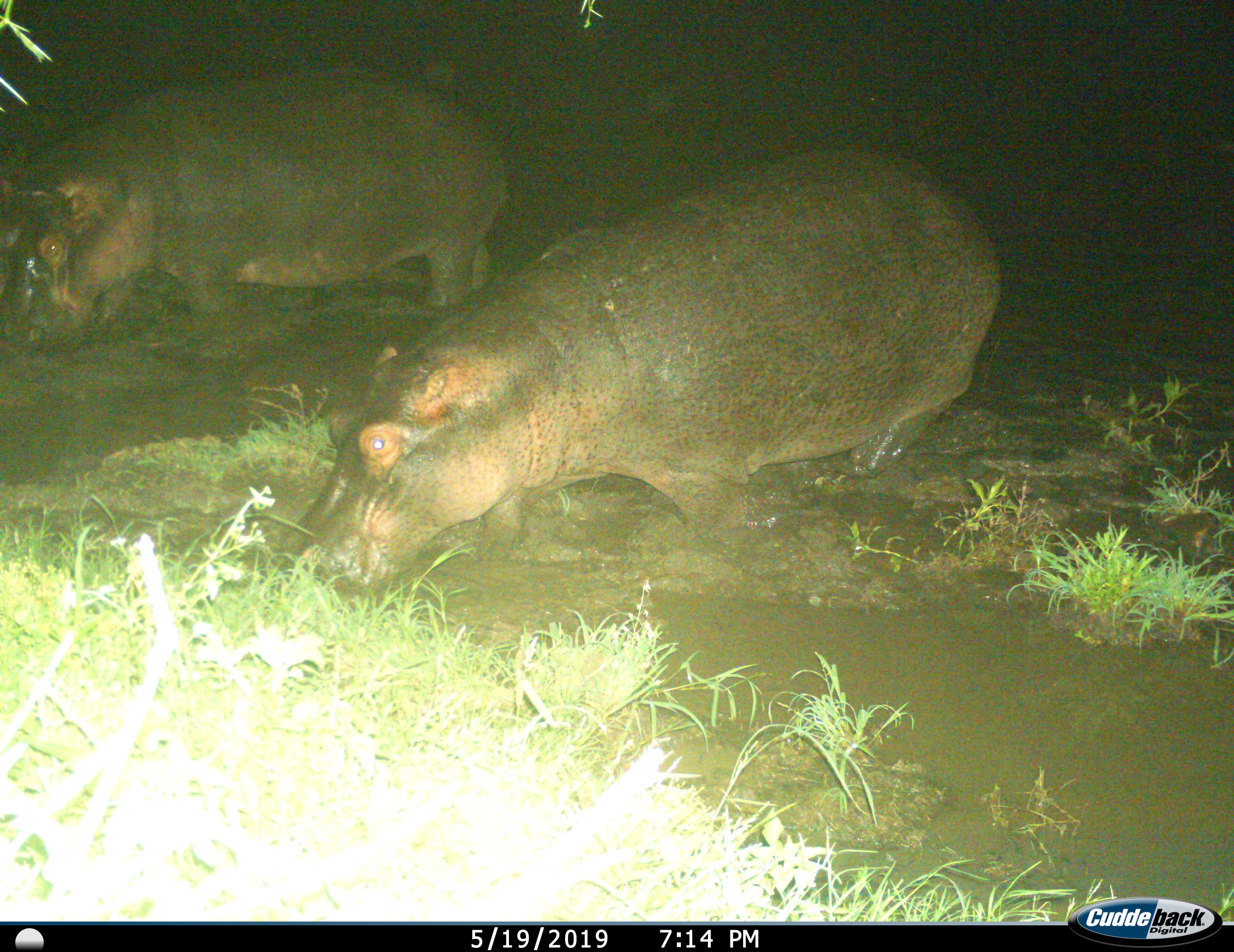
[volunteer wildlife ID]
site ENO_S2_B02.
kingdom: Animalia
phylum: Chordata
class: Mammalia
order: Artiodactyla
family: Hippopotamidae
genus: Hippopotamus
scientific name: Hippopotamus amphibius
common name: hippopotamus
Hippopotamus (Hippopotamus amphibius), count 2. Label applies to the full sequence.